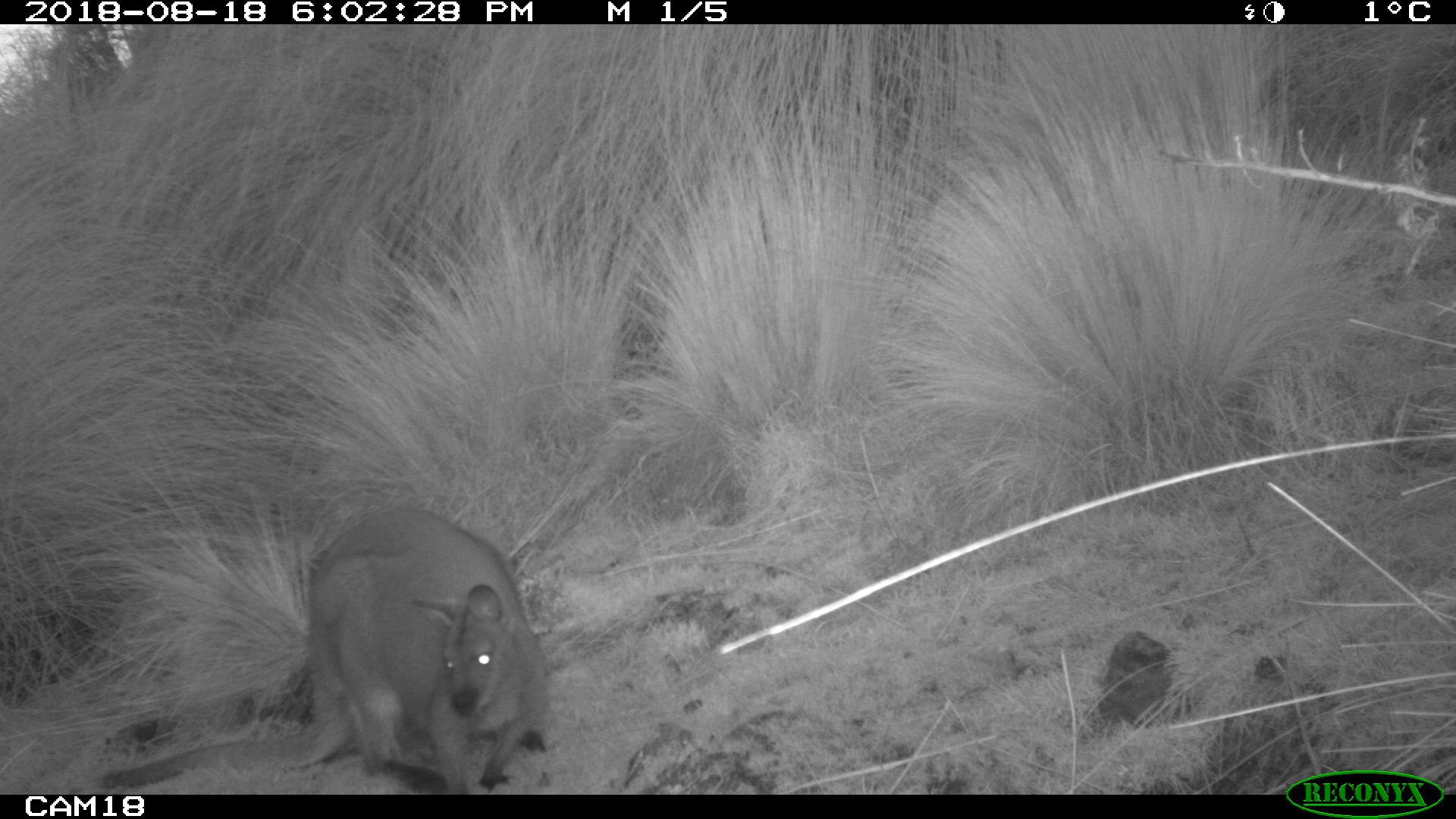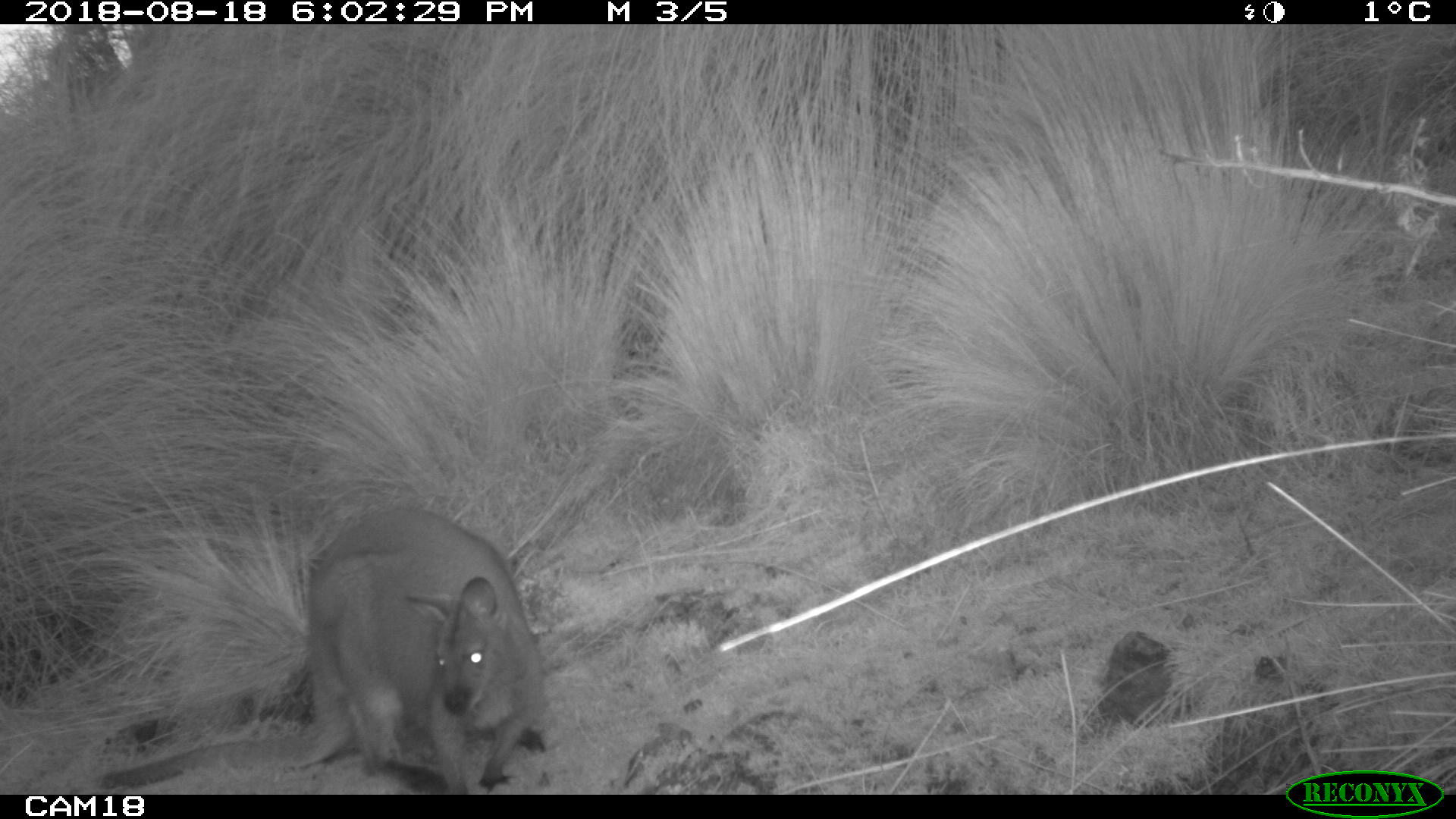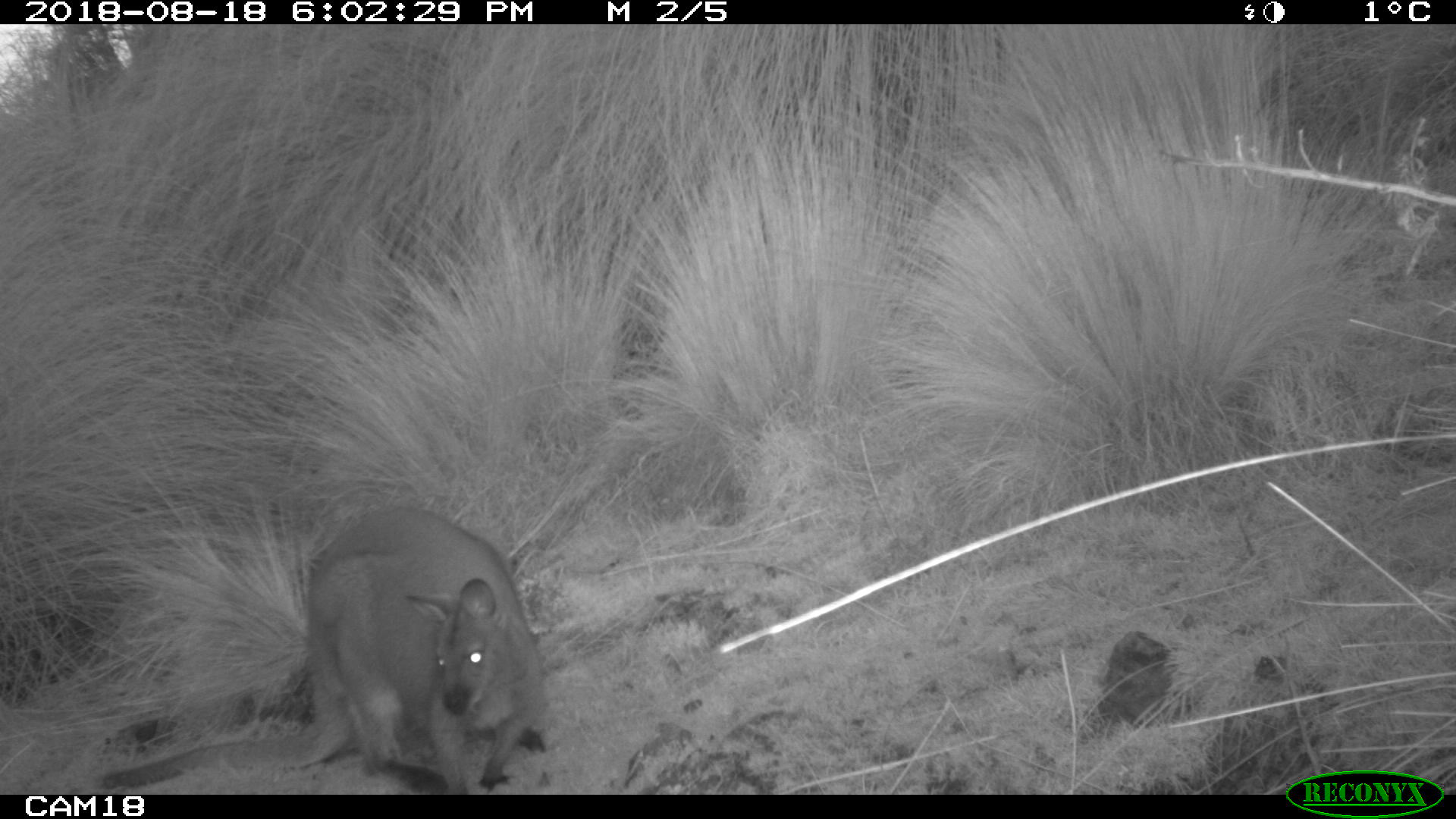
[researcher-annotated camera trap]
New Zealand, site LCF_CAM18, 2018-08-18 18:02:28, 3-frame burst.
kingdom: Animalia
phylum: Chordata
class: Mammalia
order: Diprotodontia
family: Macropodidae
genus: Notamacropus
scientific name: Notamacropus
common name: wallaby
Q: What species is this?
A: Wallaby (Notamacropus).